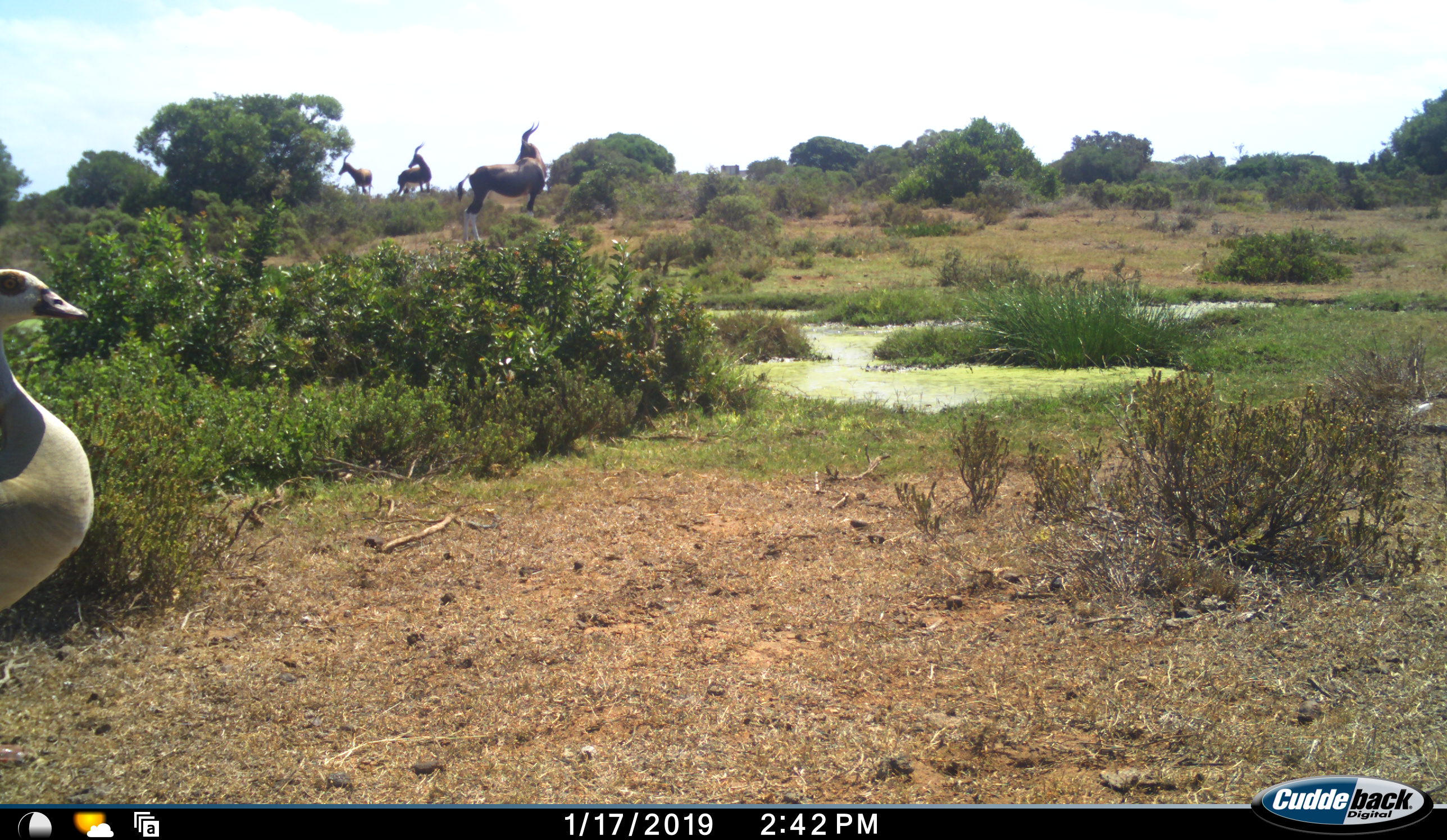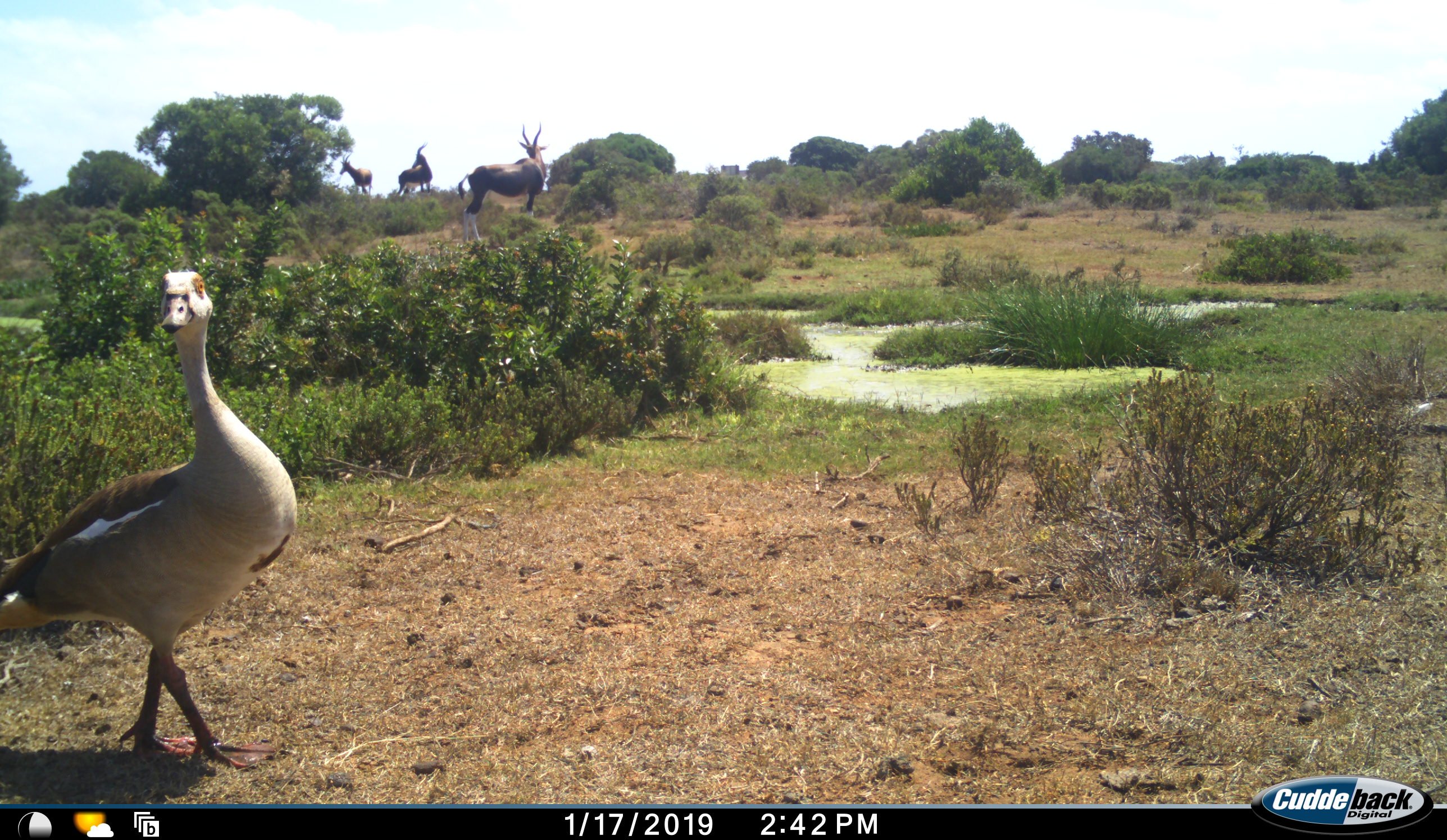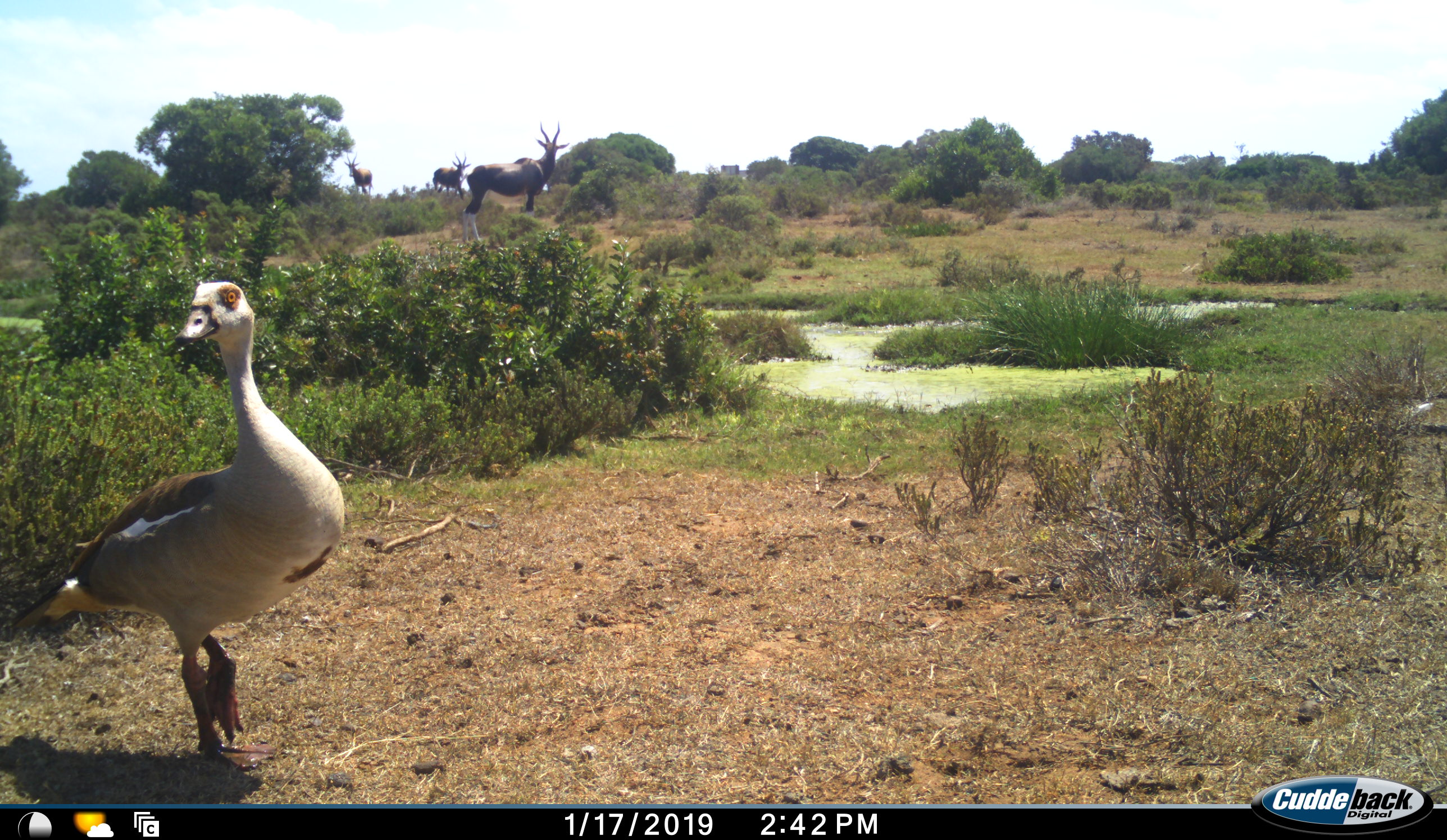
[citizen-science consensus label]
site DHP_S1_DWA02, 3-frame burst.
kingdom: Animalia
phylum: Chordata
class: Aves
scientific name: Aves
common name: bird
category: birdother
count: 1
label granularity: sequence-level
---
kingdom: Animalia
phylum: Chordata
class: Mammalia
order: Artiodactyla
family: Bovidae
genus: Damaliscus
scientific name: Damaliscus pygargus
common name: bontebok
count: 3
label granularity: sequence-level